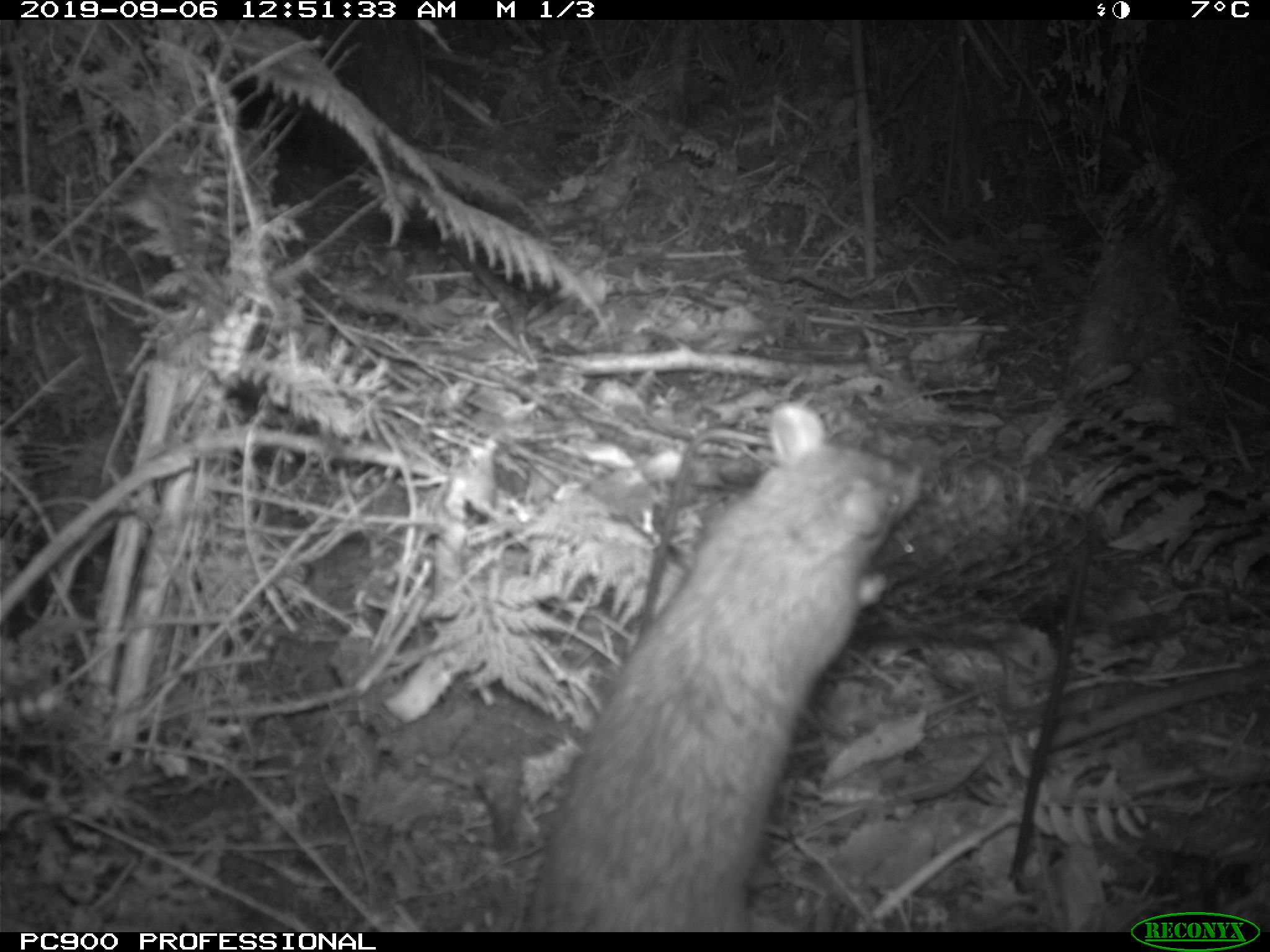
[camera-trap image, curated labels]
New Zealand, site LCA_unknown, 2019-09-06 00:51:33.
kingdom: Animalia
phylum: Chordata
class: Mammalia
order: Rodentia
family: Muridae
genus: Rattus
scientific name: Rattus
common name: rat